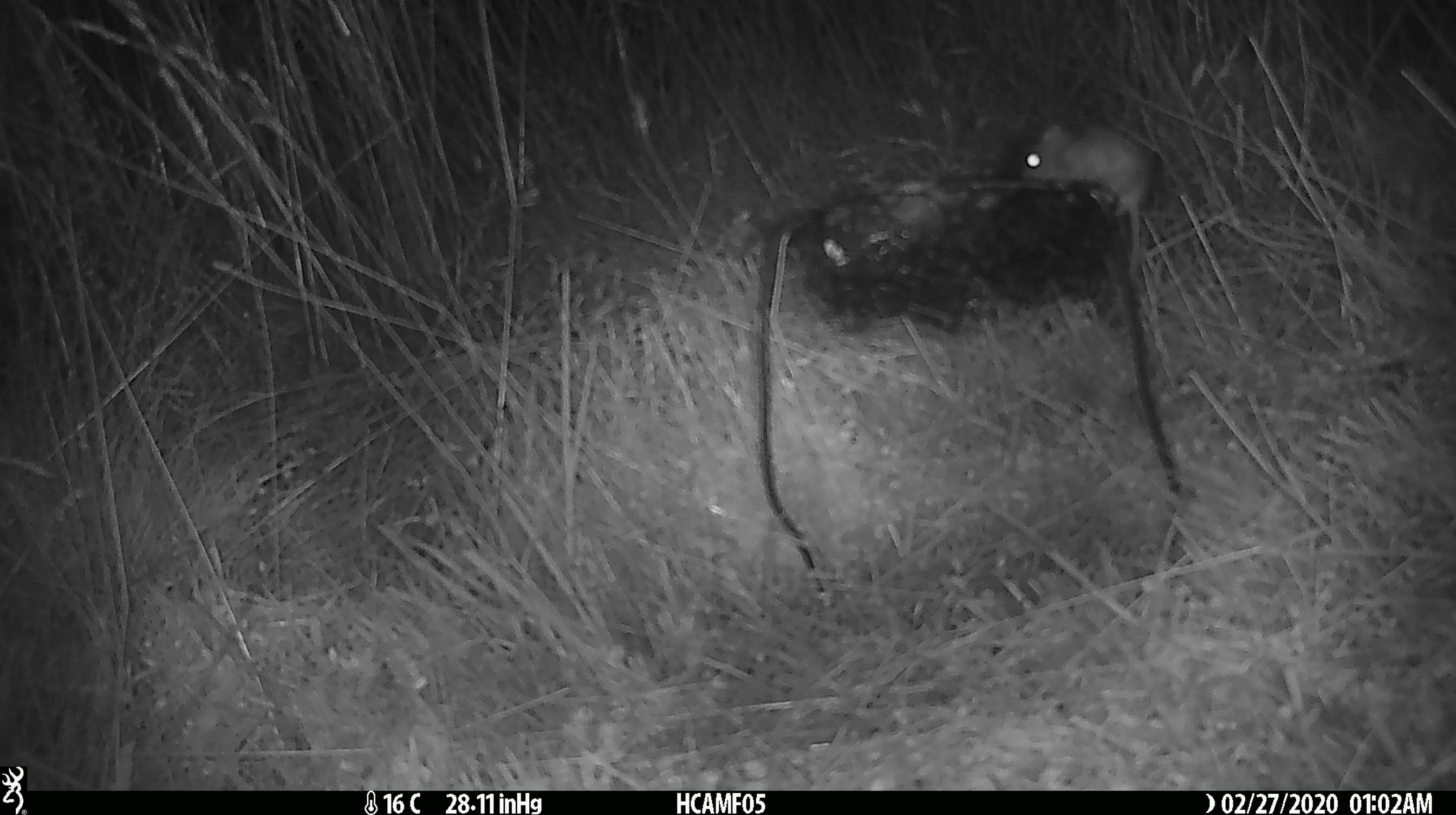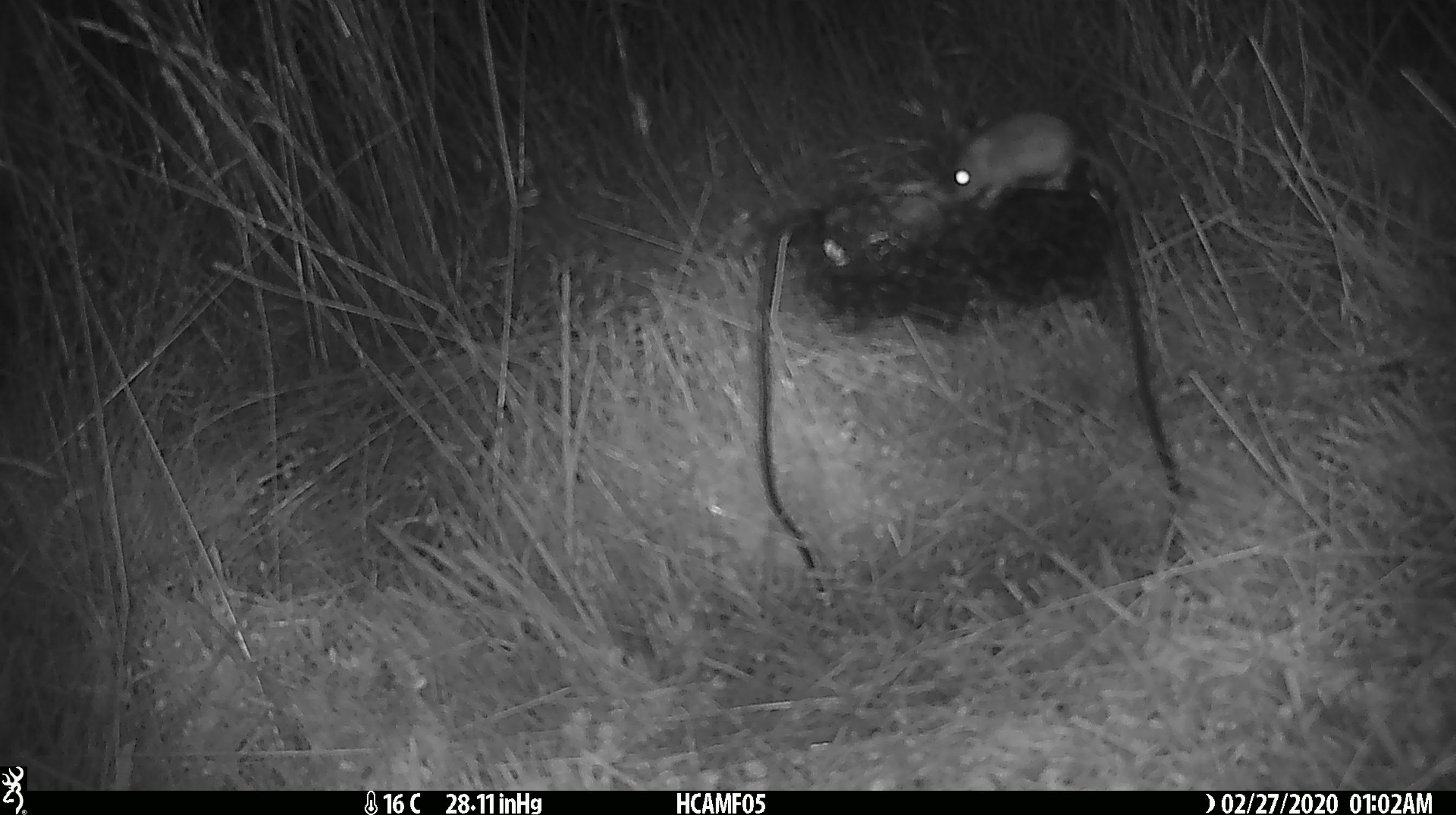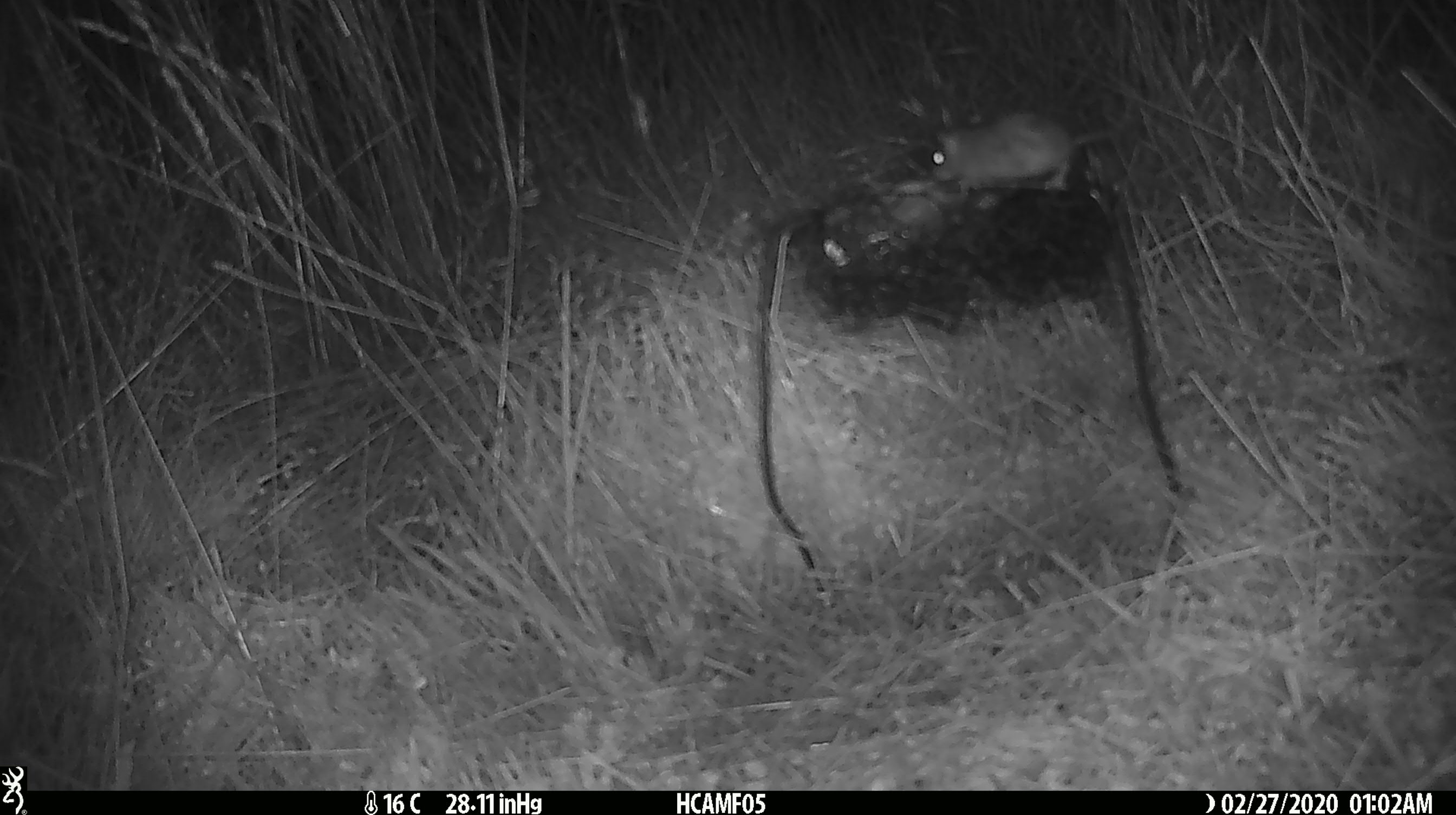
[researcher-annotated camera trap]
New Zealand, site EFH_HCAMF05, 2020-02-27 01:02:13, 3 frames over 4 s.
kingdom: Animalia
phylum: Chordata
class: Mammalia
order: Rodentia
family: Muridae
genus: Mus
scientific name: Mus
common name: mouse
Mouse (Mus).